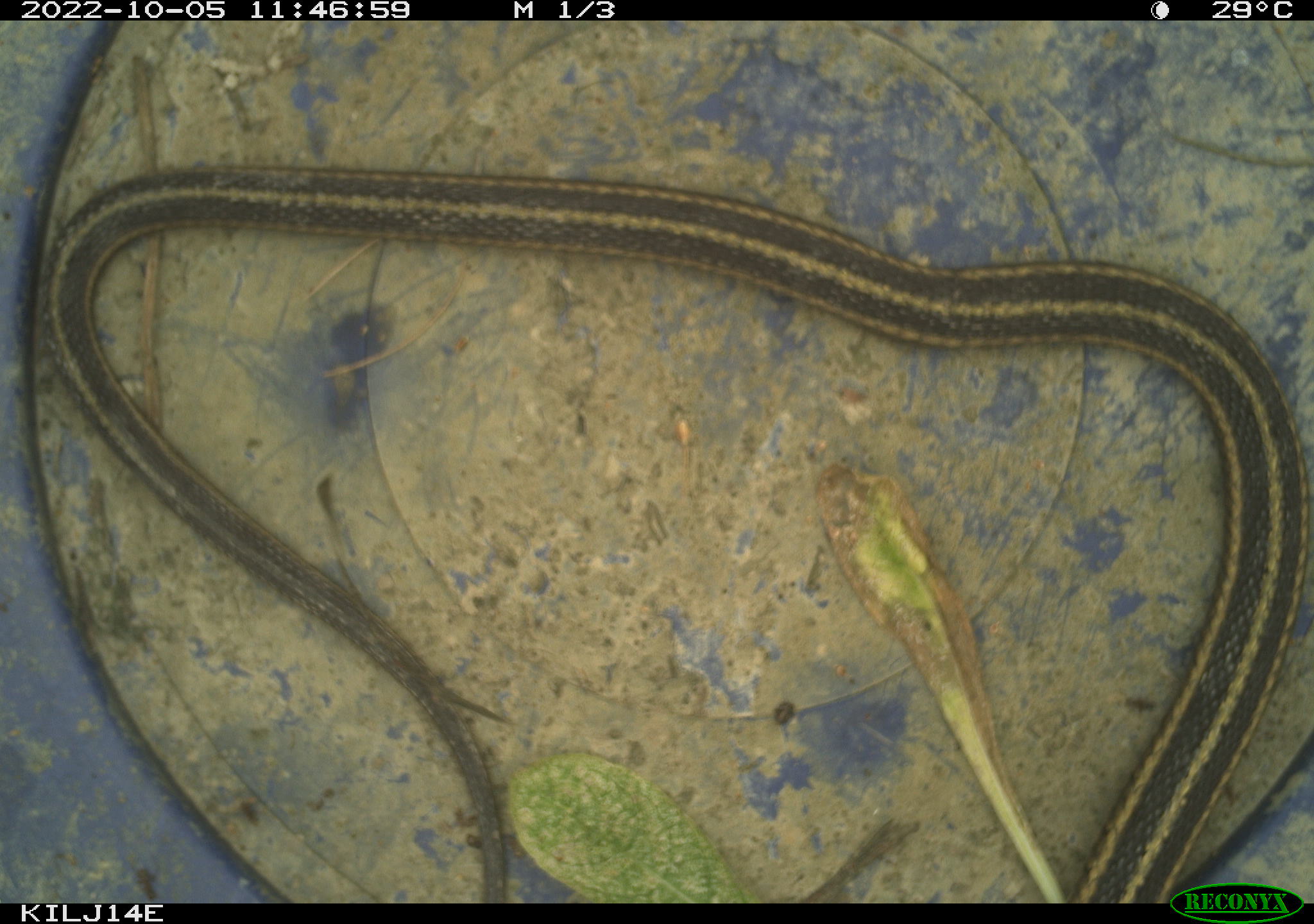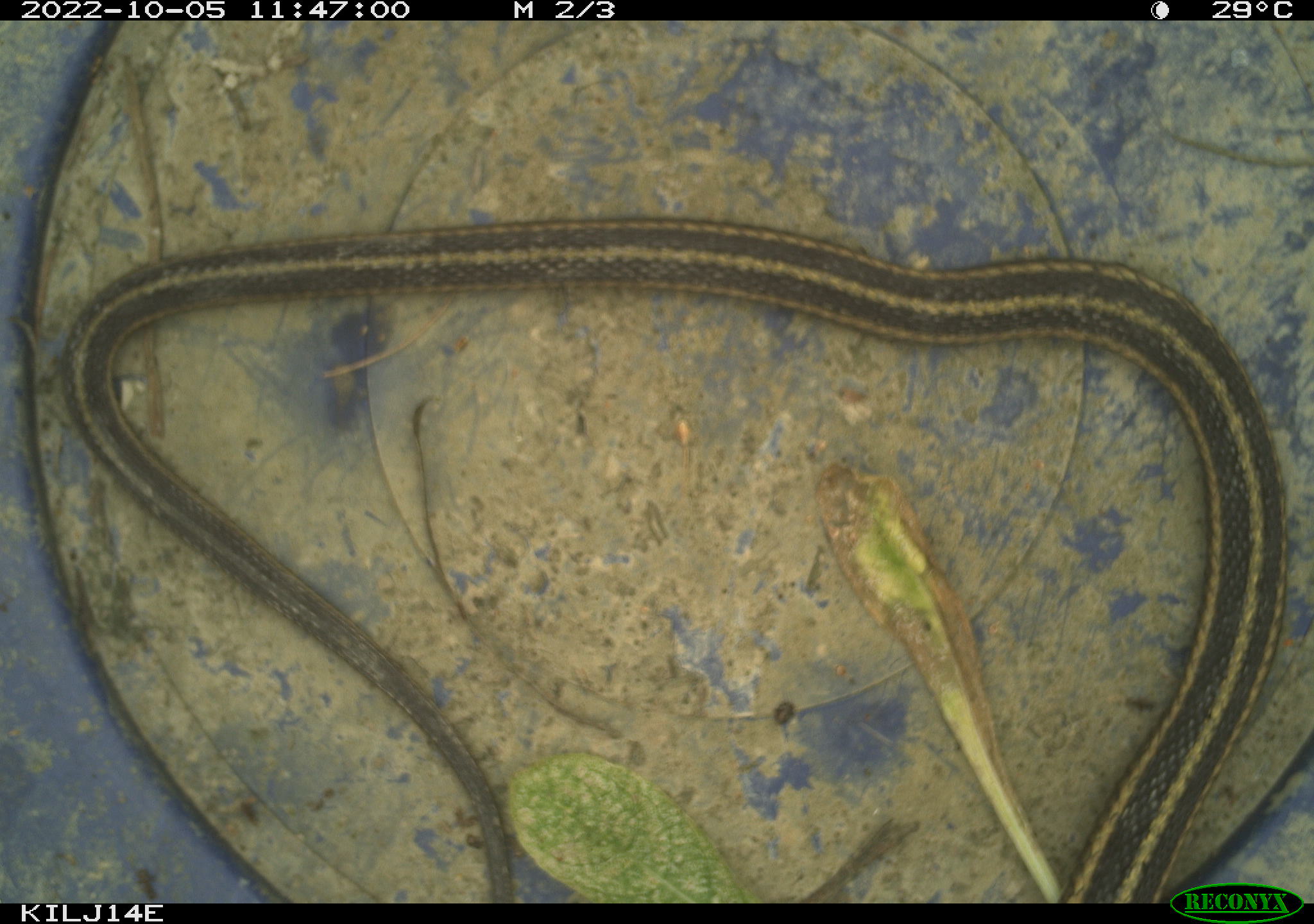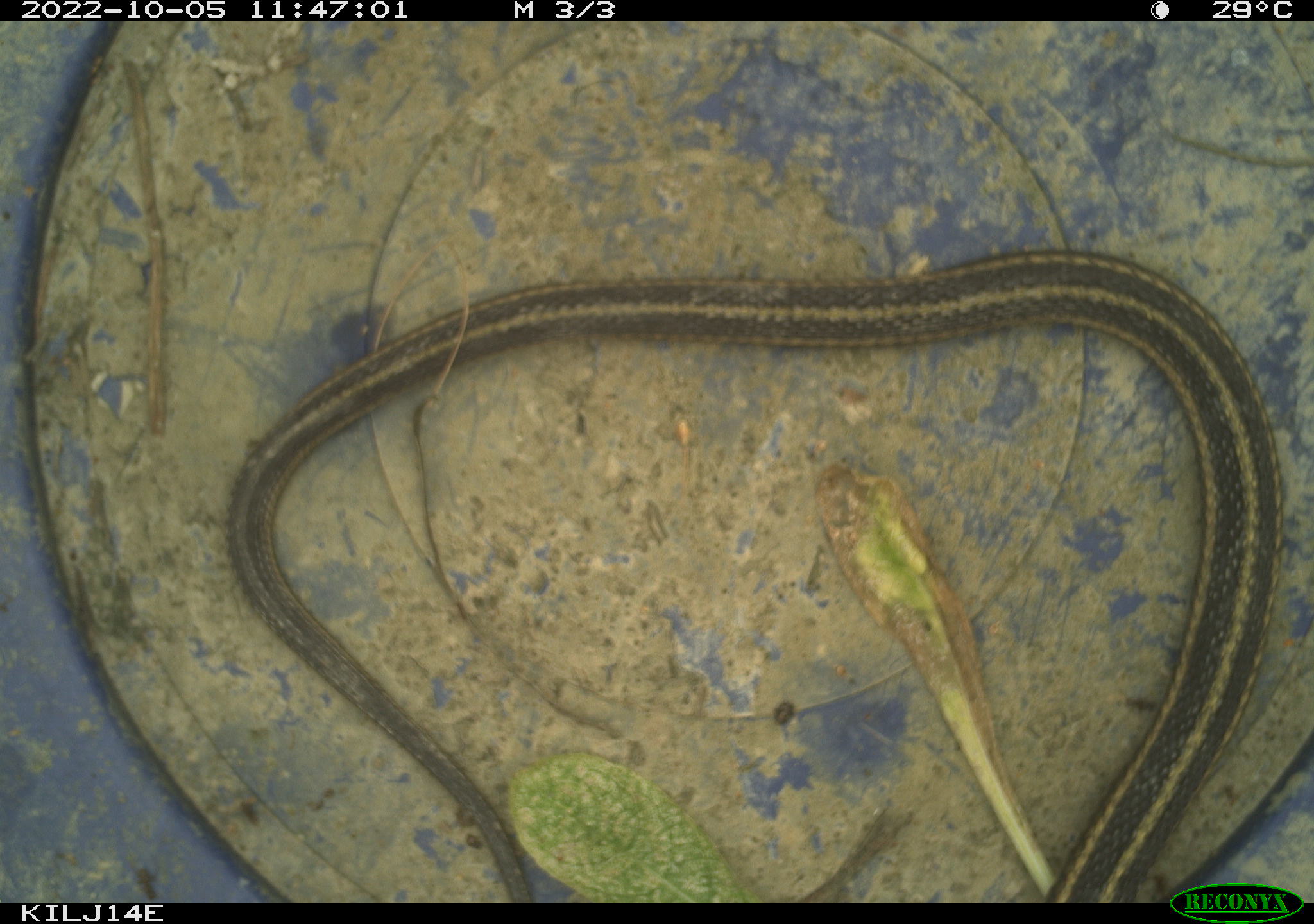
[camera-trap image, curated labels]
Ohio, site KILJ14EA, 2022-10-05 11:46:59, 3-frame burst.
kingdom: Animalia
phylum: Chordata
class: Reptilia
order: Squamata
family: Colubridae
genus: Thamnophis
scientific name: Thamnophis sirtalis sirtalis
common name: eastern gartersnake